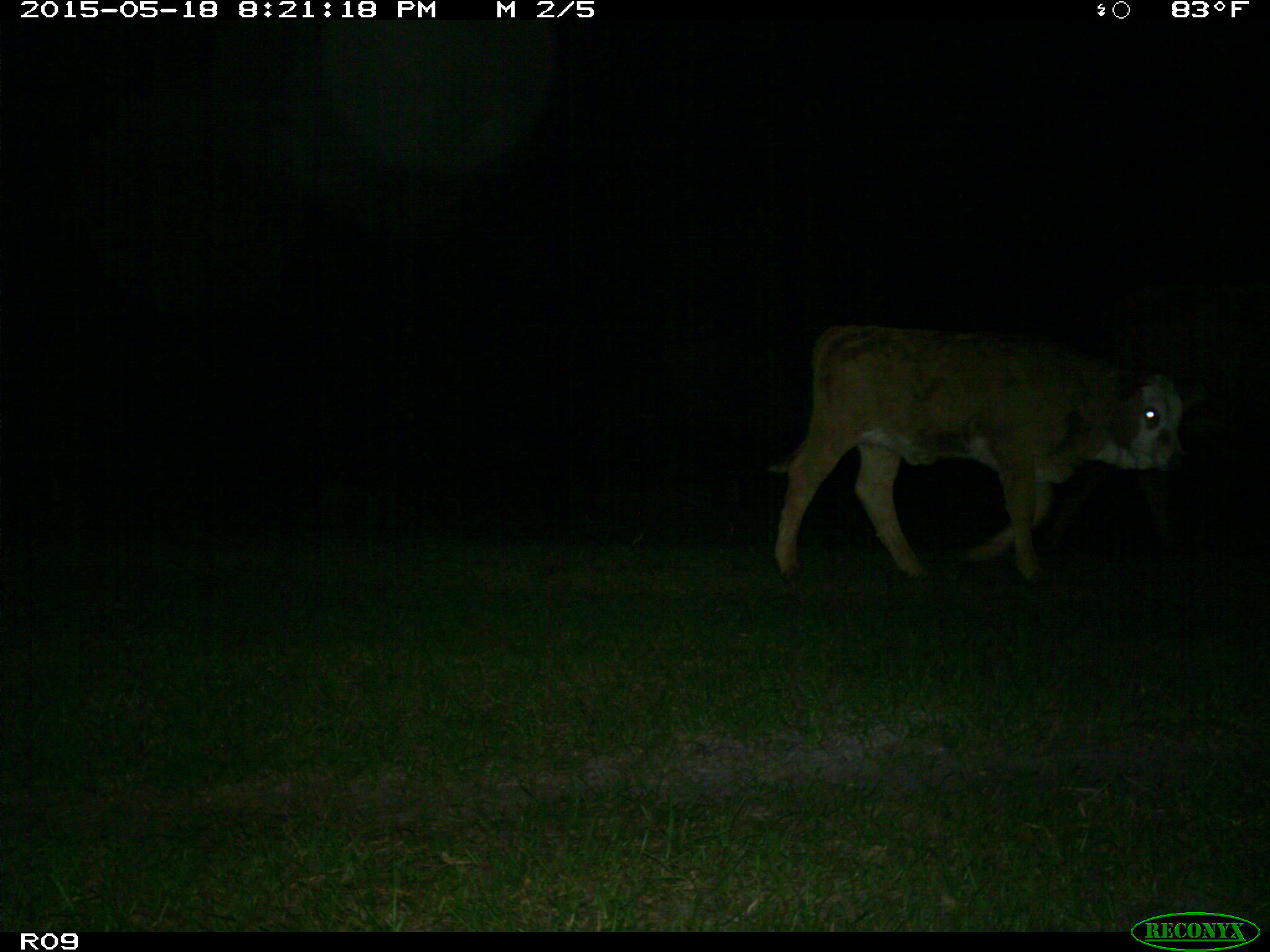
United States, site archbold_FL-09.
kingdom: Animalia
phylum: Chordata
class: Mammalia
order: Artiodactyla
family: Bovidae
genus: Bos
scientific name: Bos taurus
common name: domestic cow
Bos taurus (domestic cow).